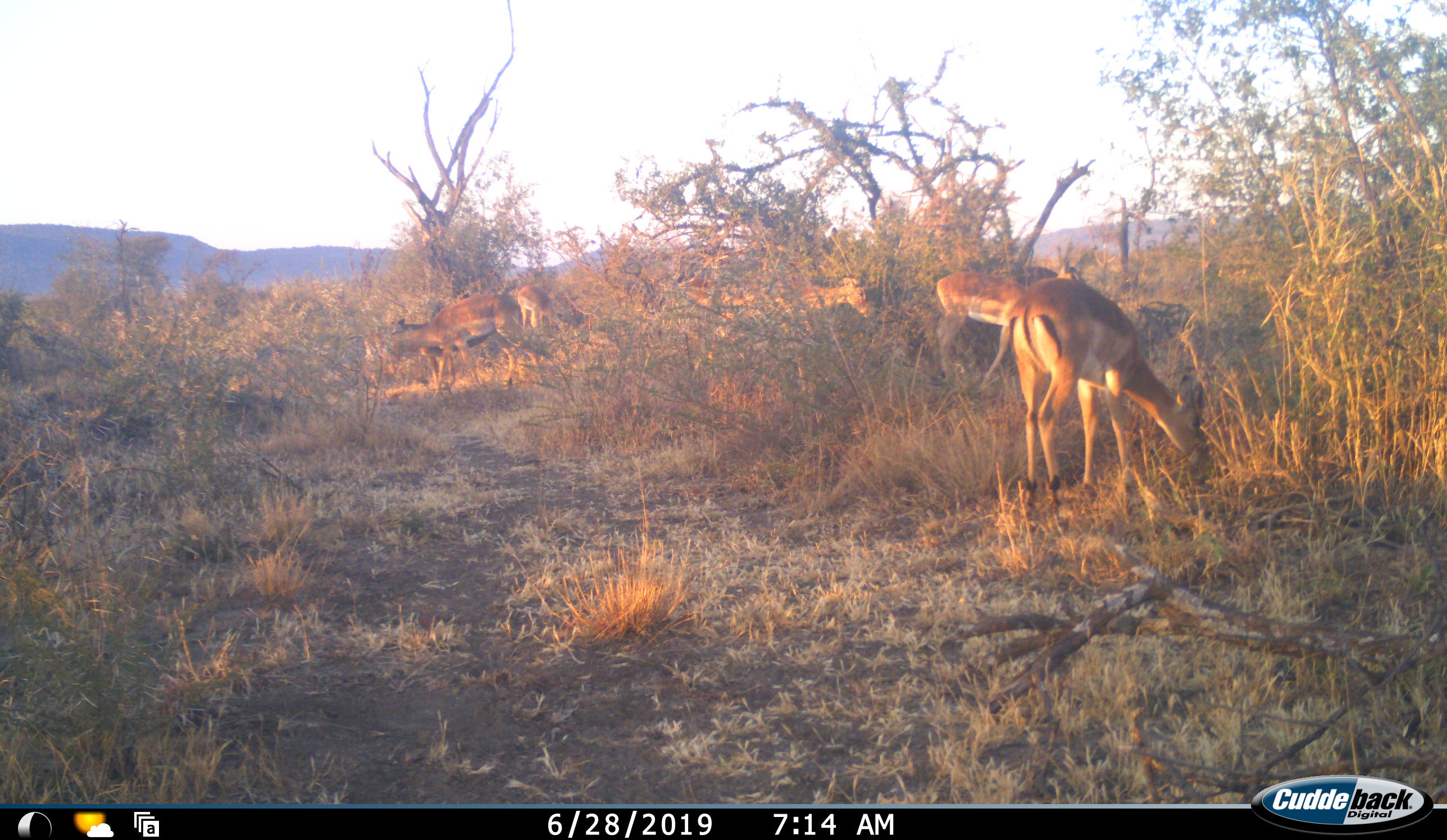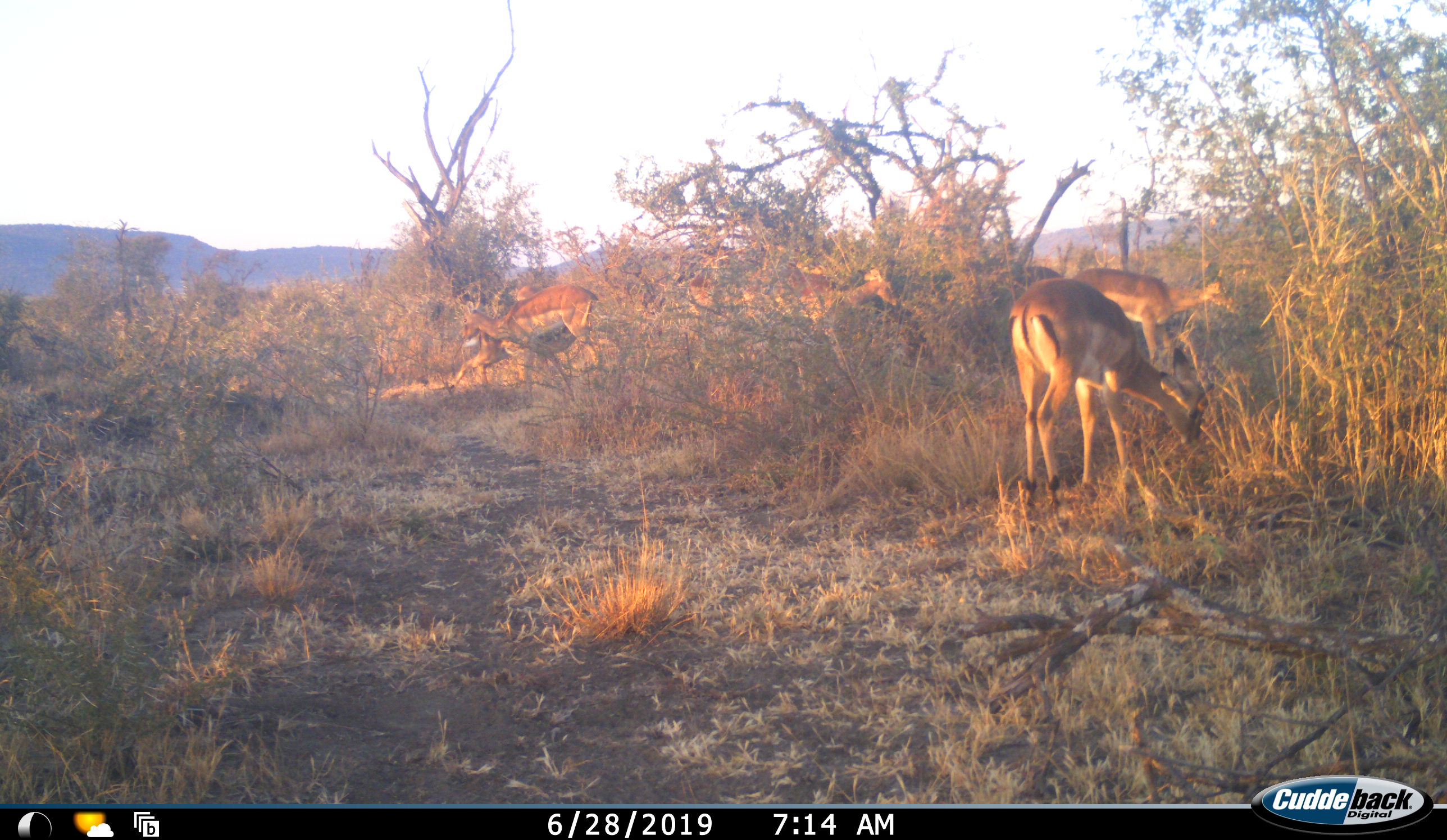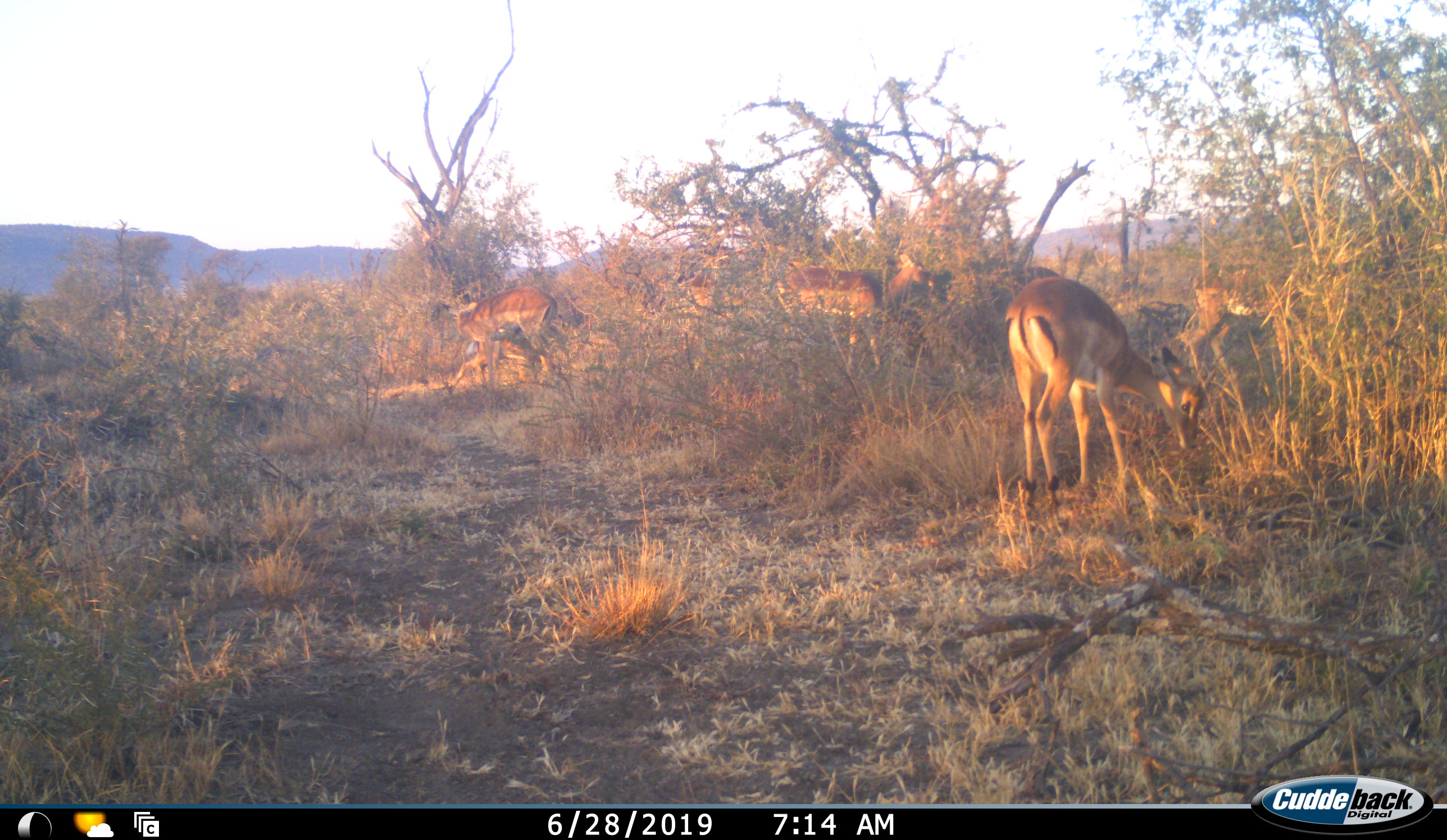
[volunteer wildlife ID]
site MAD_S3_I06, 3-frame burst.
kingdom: Animalia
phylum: Chordata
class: Mammalia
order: Artiodactyla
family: Bovidae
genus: Aepyceros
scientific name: Aepyceros melampus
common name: impala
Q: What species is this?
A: Impala (Aepyceros melampus).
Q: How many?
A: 6.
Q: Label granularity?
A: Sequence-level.